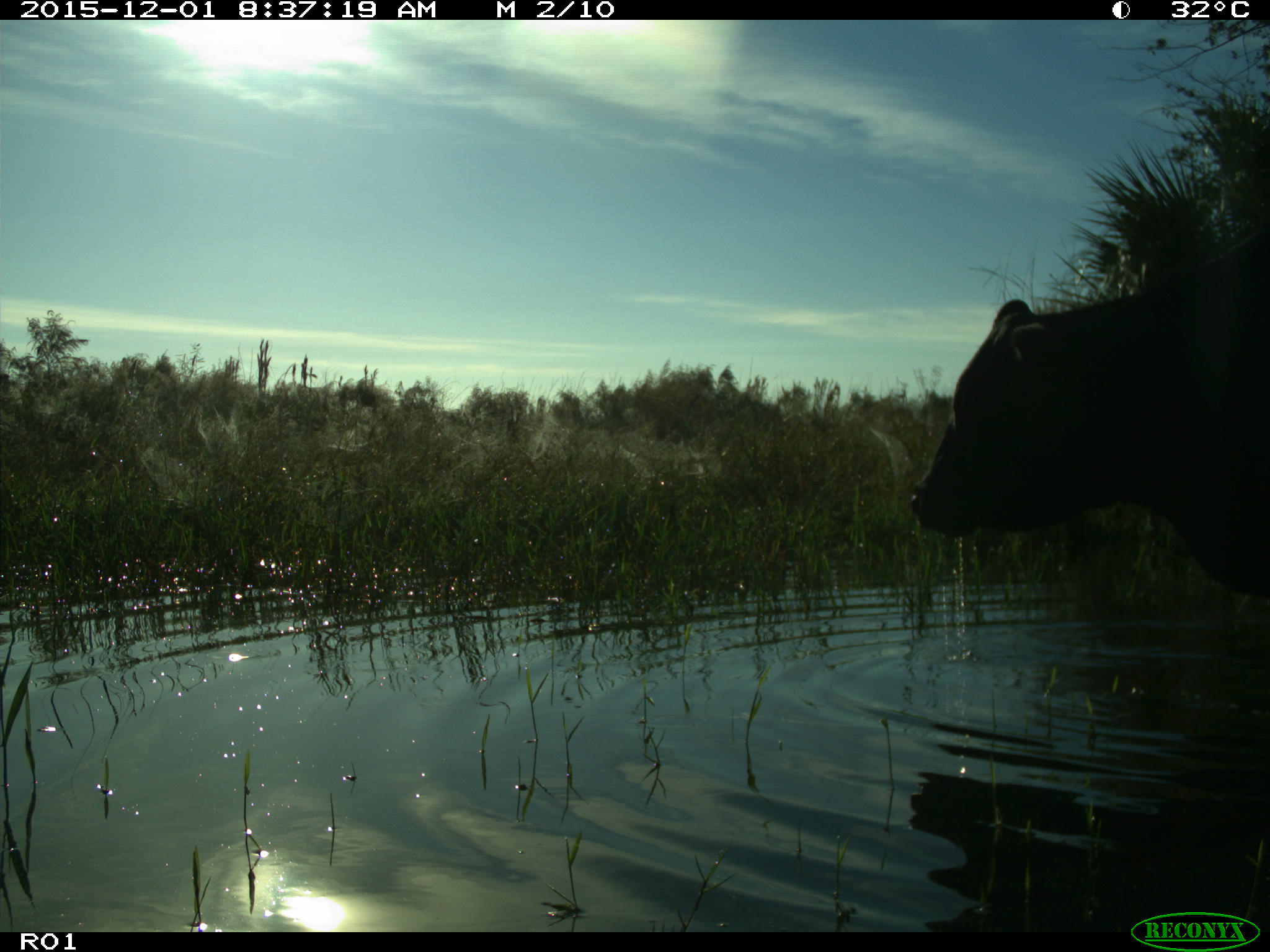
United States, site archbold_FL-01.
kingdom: Animalia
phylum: Chordata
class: Mammalia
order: Artiodactyla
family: Bovidae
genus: Bos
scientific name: Bos taurus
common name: domestic cow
Bos taurus (domestic cow).